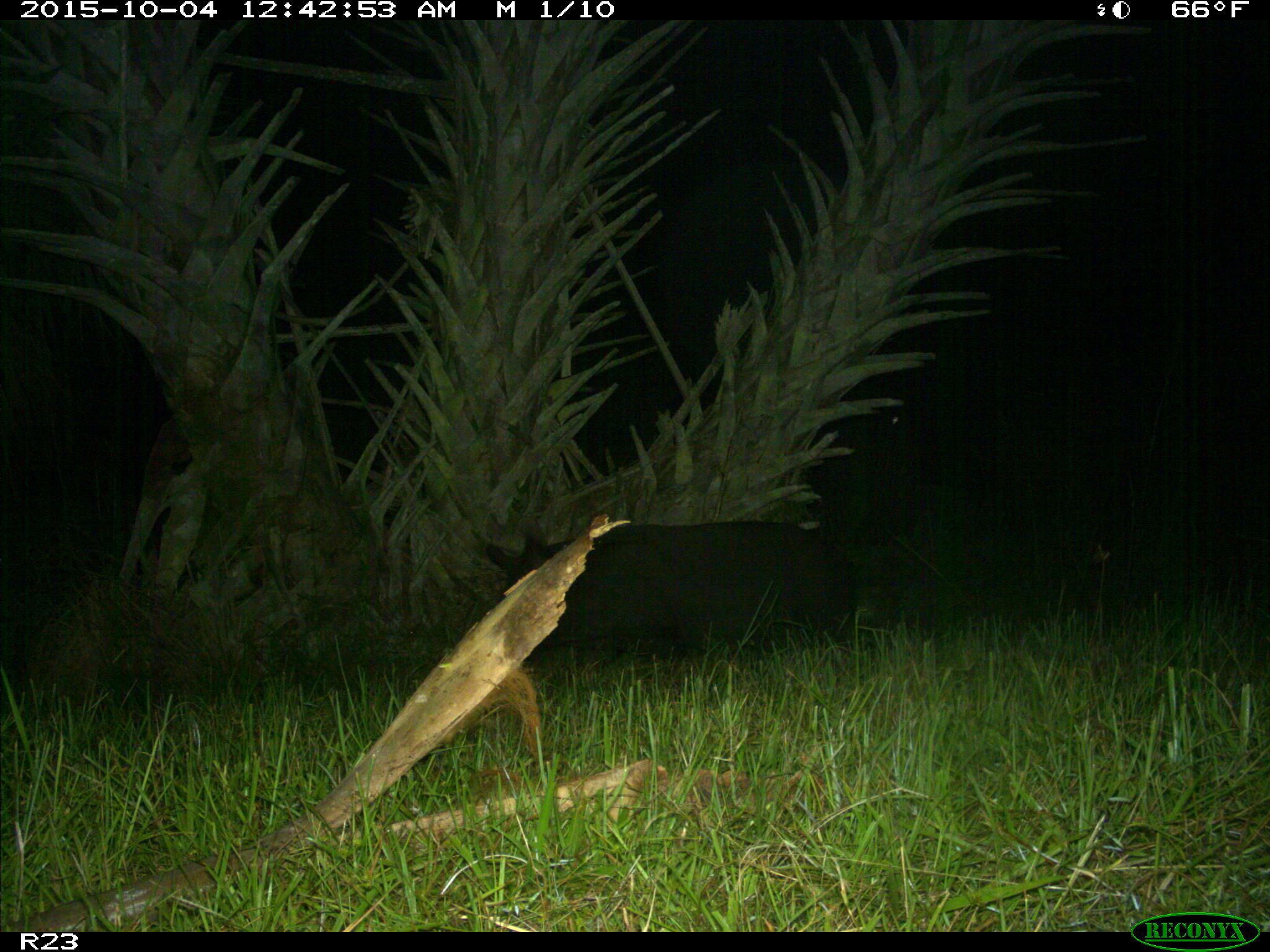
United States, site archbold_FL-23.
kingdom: Animalia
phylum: Chordata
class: Mammalia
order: Artiodactyla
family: Suidae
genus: Sus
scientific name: Sus scrofa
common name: wild boar